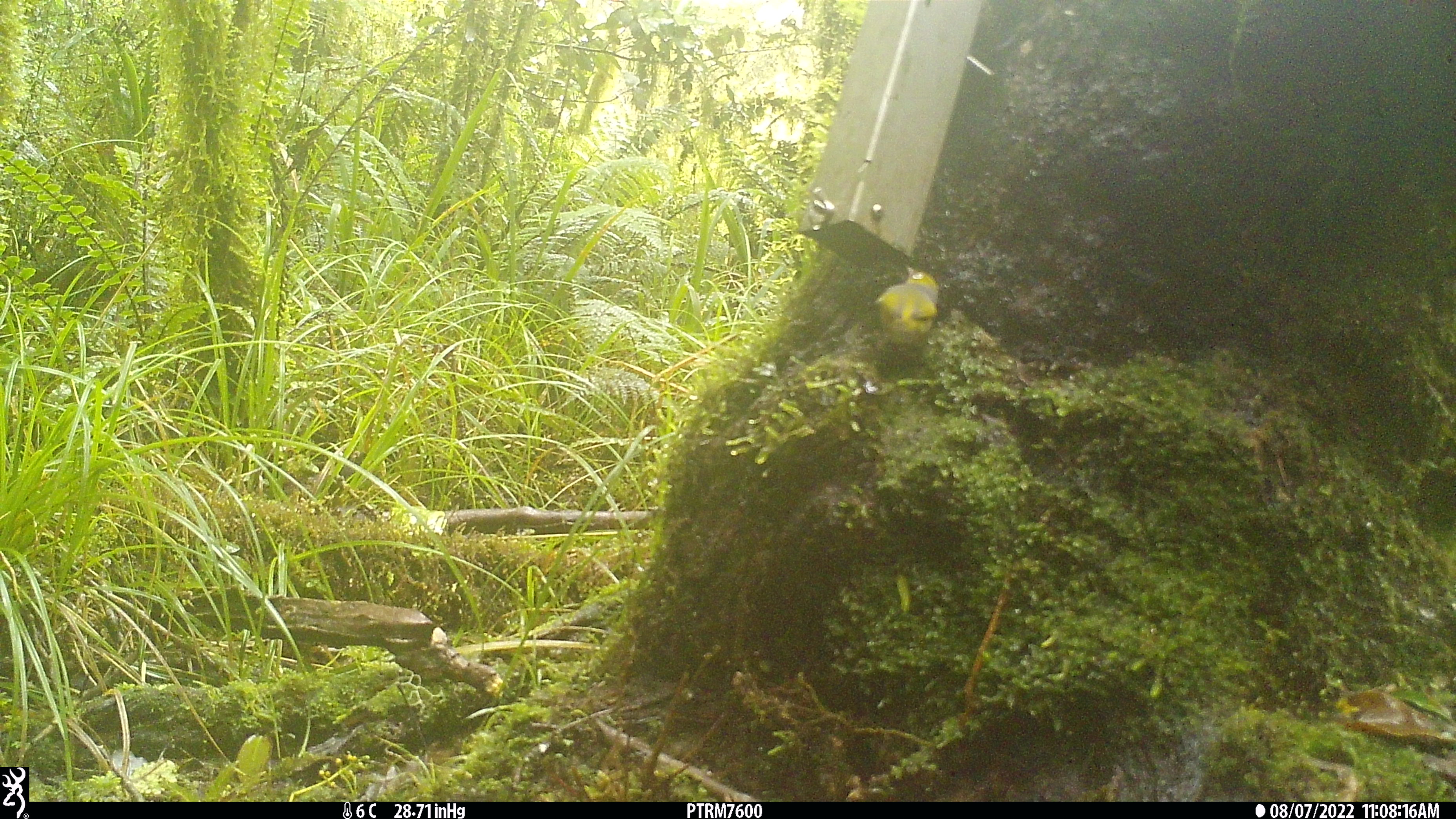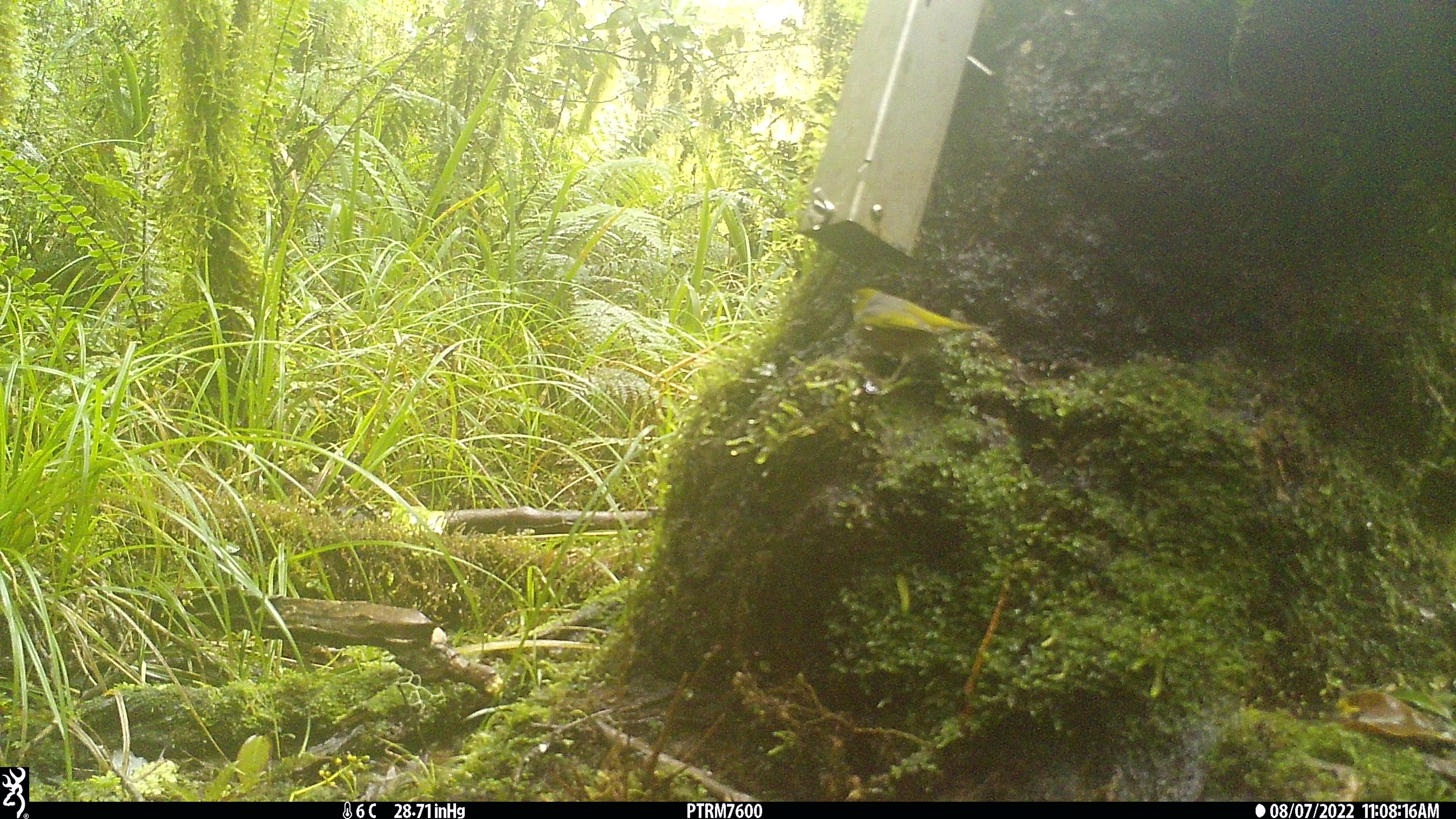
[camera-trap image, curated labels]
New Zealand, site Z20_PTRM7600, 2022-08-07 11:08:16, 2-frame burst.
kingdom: Animalia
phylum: Chordata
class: Aves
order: Passeriformes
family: Zosteropidae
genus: Zosterops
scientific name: Zosterops lateralis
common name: silvereye